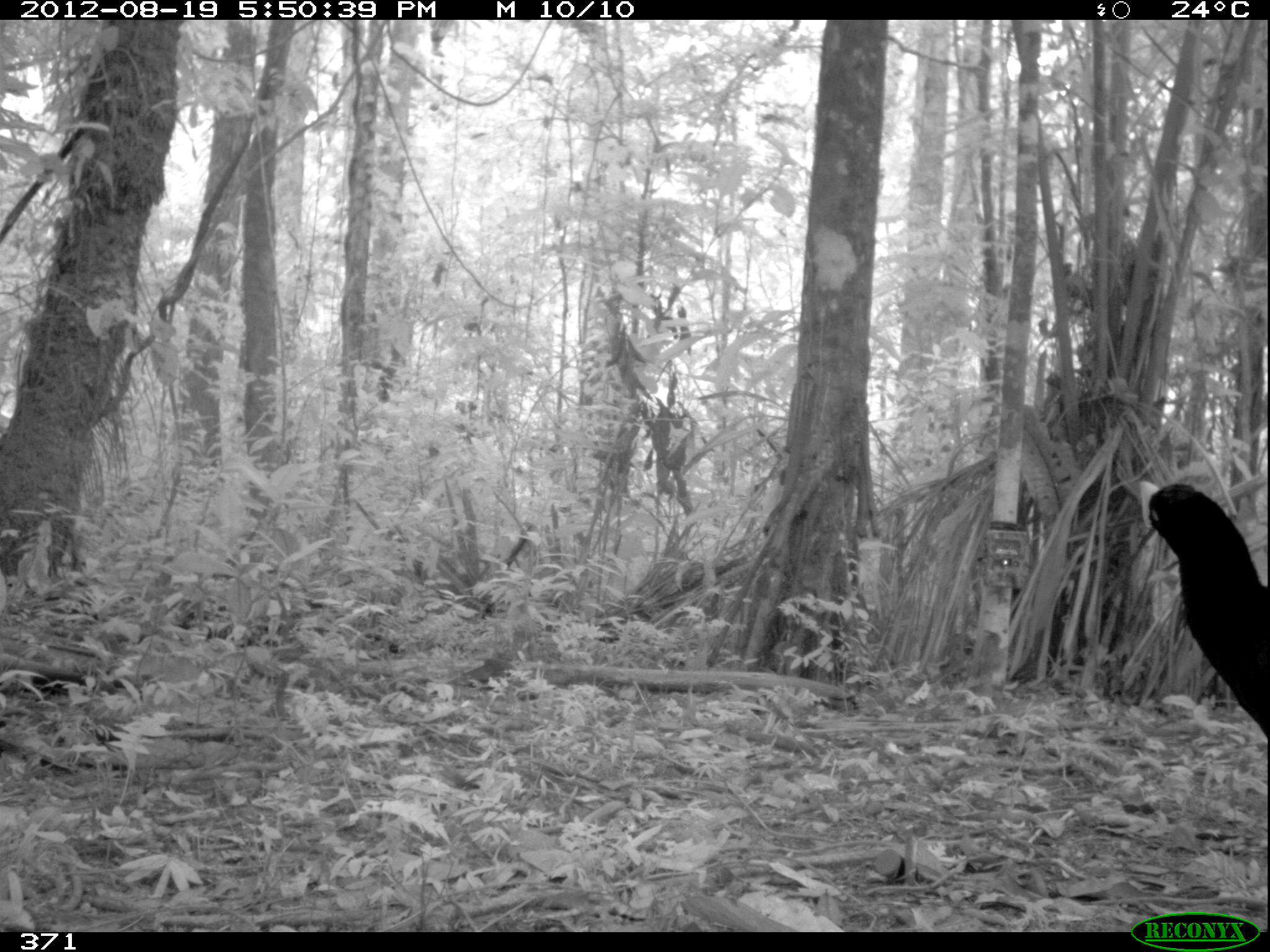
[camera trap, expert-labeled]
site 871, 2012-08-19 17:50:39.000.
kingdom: Animalia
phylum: Chordata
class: Aves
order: Galliformes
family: Cracidae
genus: Mitu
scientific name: Mitu tuberosum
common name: razor-billed curassow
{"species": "Mitu tuberosum (razor-billed curassow)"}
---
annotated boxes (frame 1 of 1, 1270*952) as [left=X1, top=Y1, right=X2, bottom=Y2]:
mitu tuberosum: [left=1138, top=479, right=1270, bottom=738]